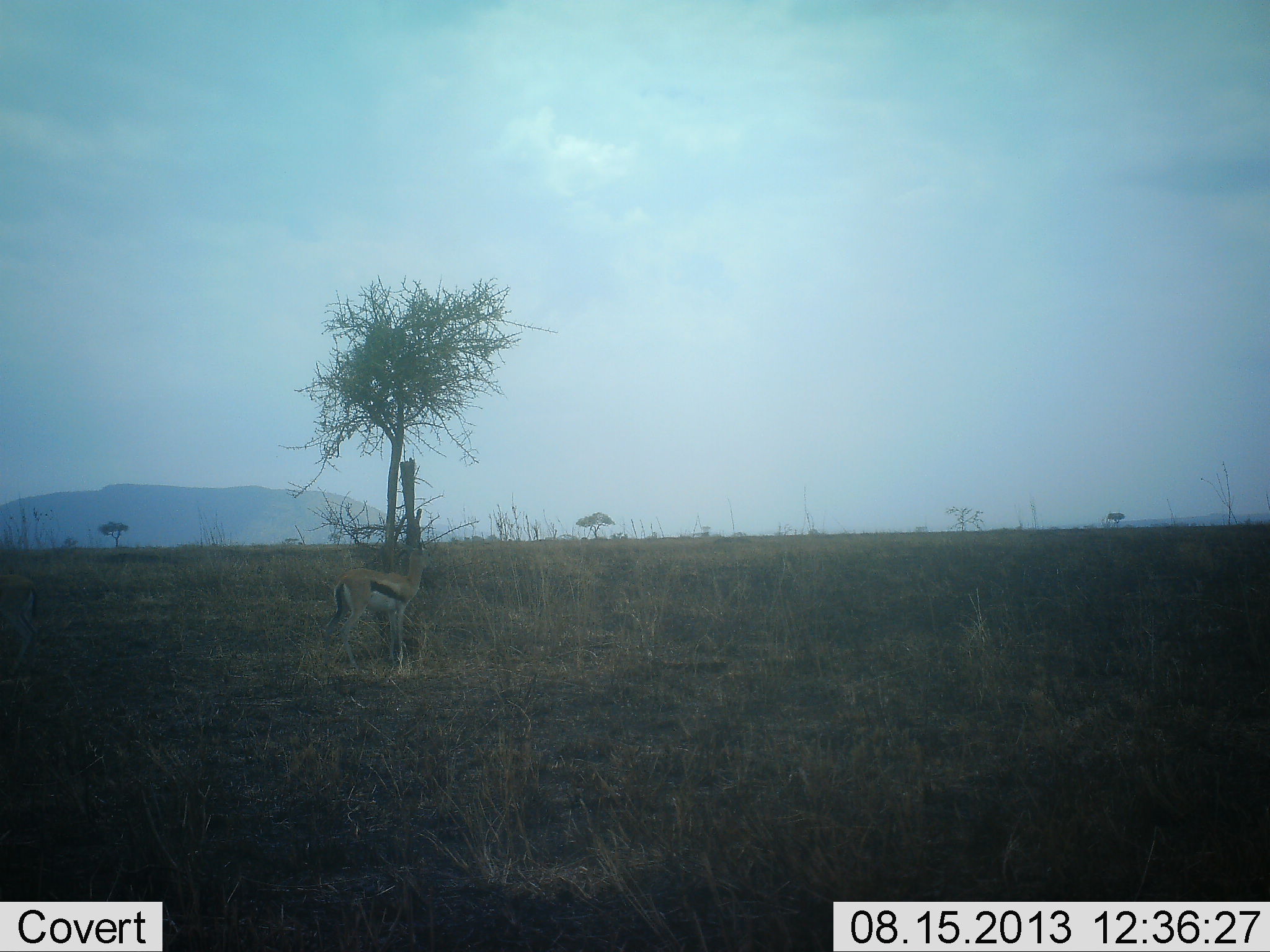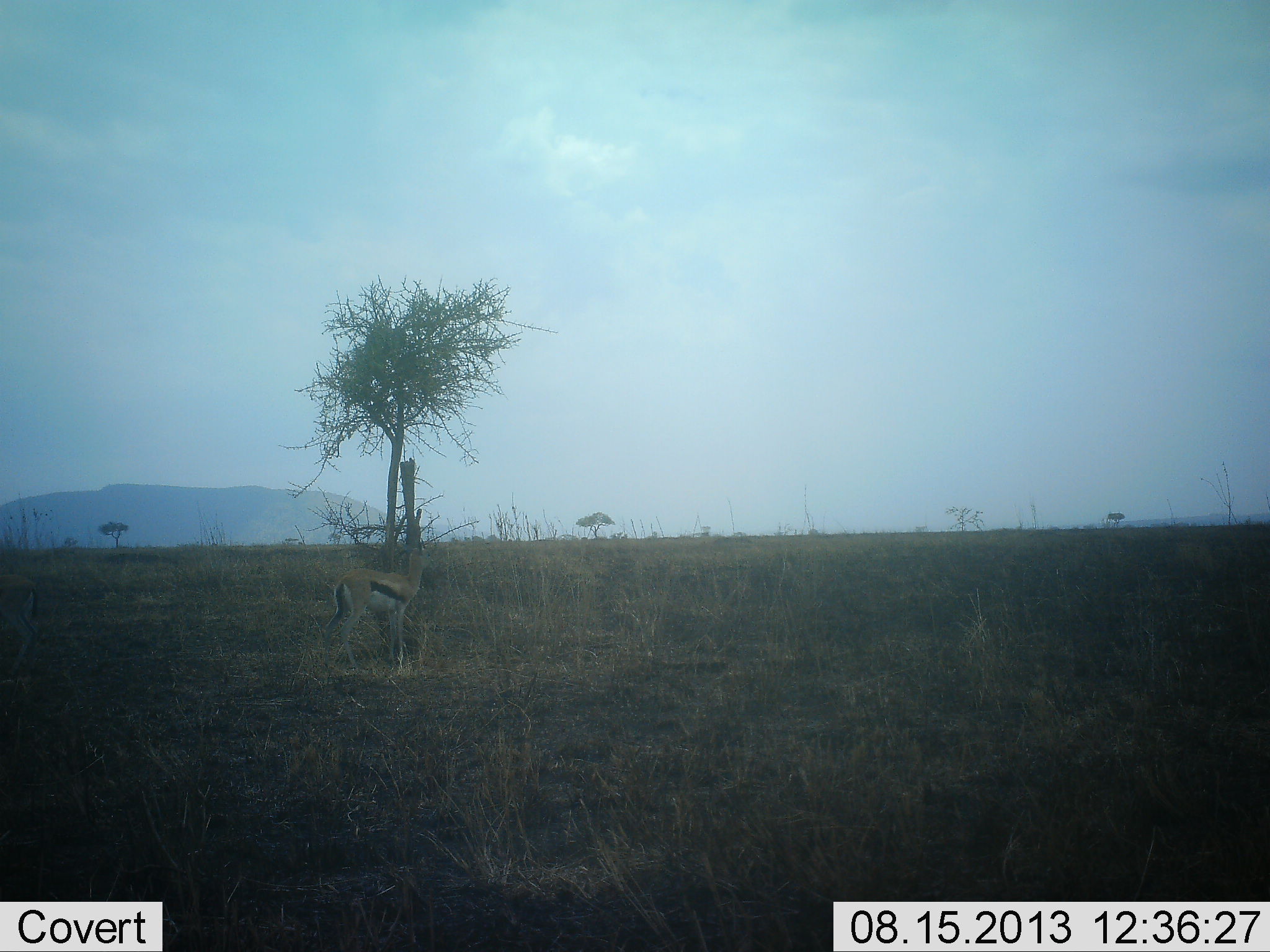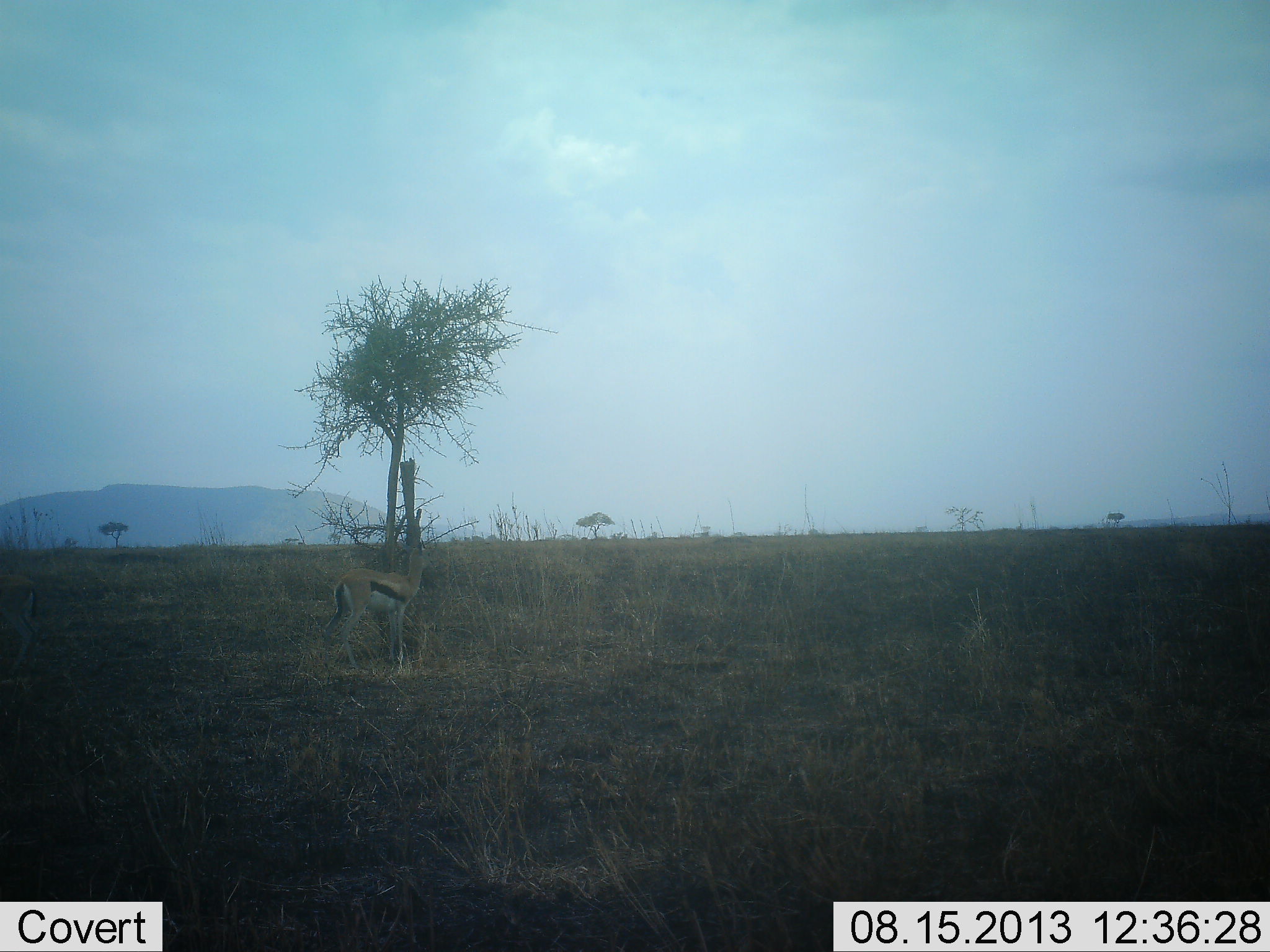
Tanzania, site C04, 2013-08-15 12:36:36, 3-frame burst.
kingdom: Animalia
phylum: Chordata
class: Mammalia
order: Artiodactyla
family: Bovidae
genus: Eudorcas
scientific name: Eudorcas thomsonii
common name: thomson's gazelle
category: gazellethomsons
Gazellethomsons (thomson's gazelle) (Eudorcas thomsonii), count 1. Behavior (volunteer vote fractions): standing 100%, resting 0%, moving 0%, interacting 0%. Young present (vote fraction): 0%. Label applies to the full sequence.